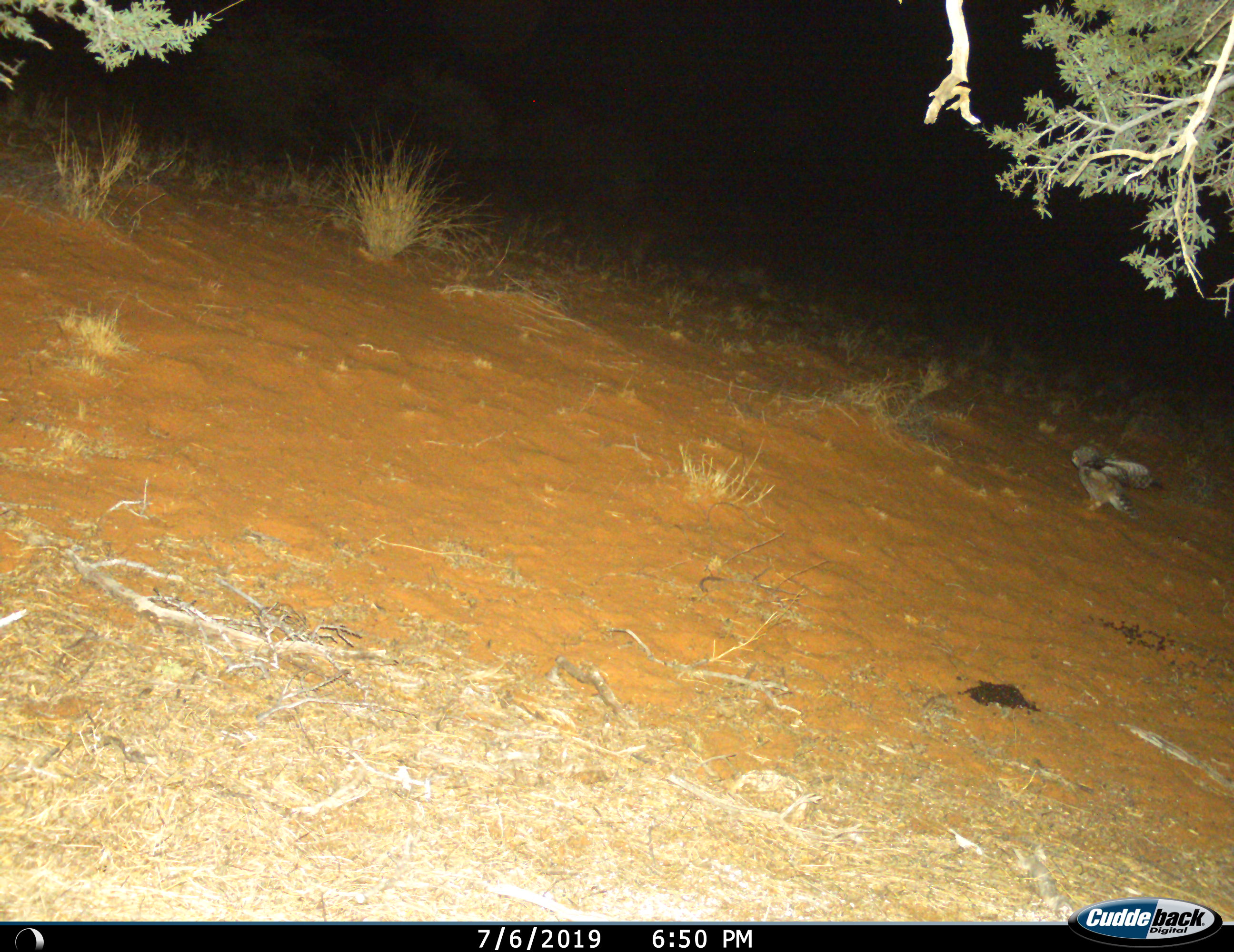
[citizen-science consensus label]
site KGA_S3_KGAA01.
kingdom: Animalia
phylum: Chordata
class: Aves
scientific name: Aves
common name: bird of prey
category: birdofprey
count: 1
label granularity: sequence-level